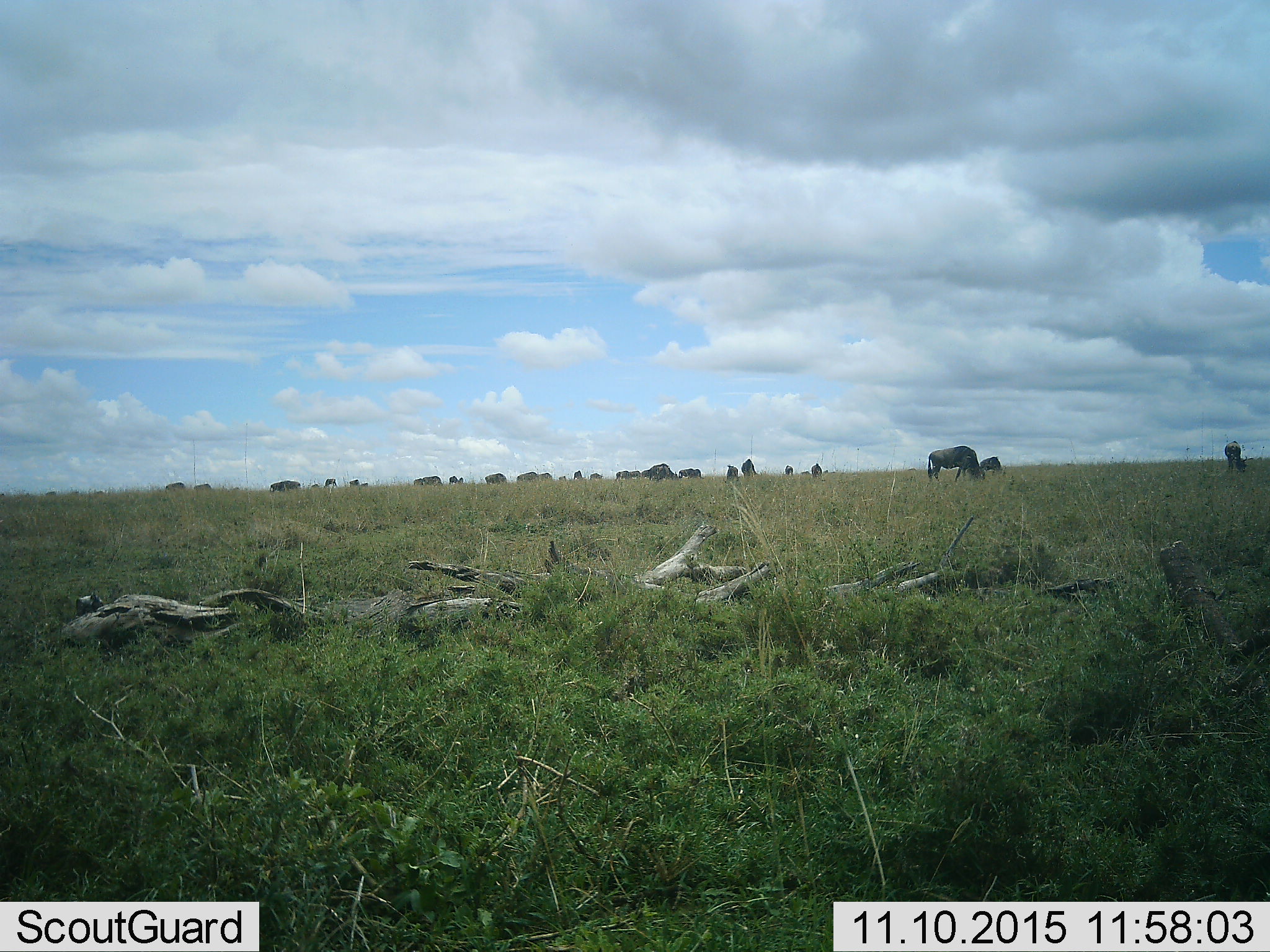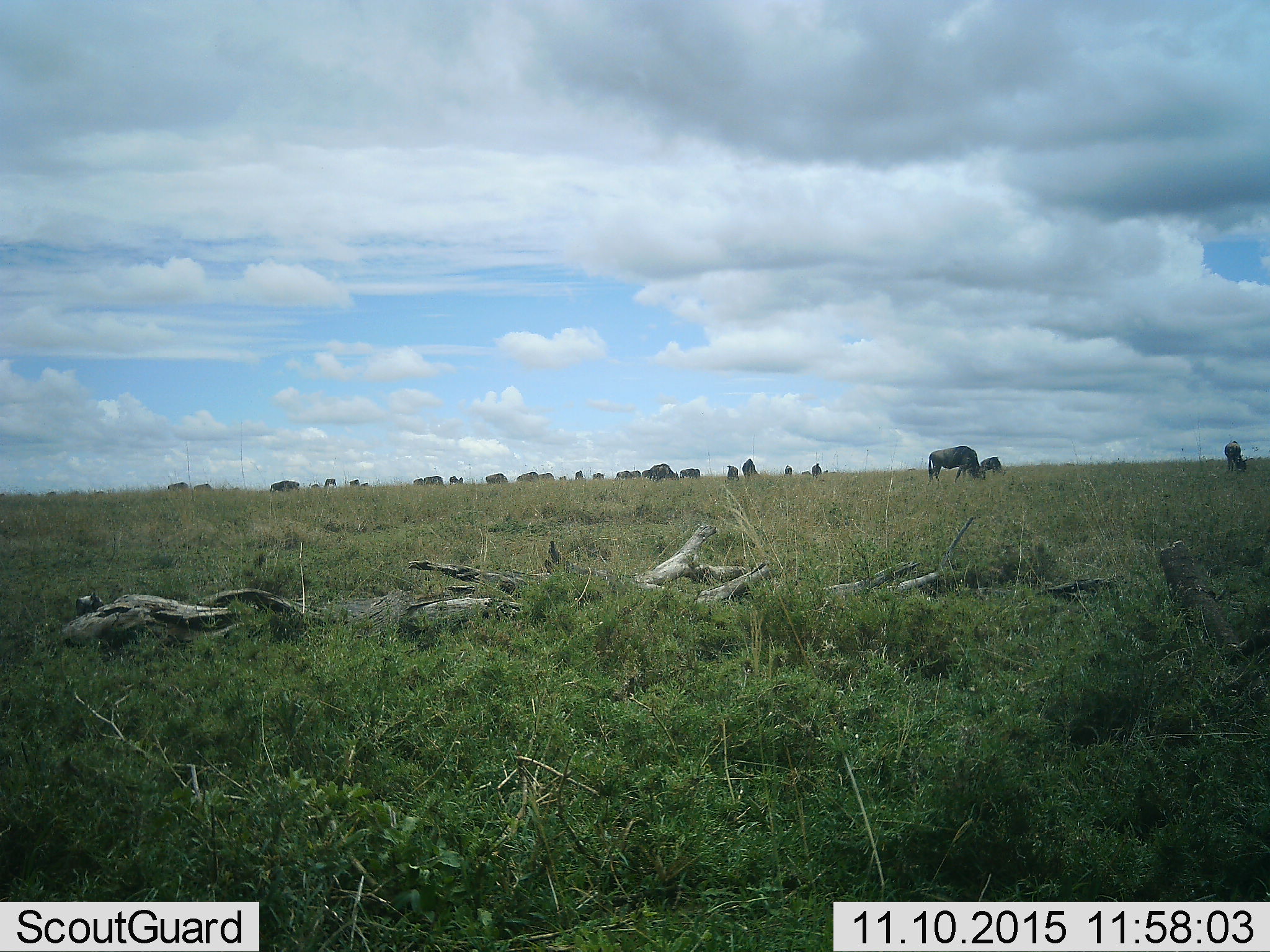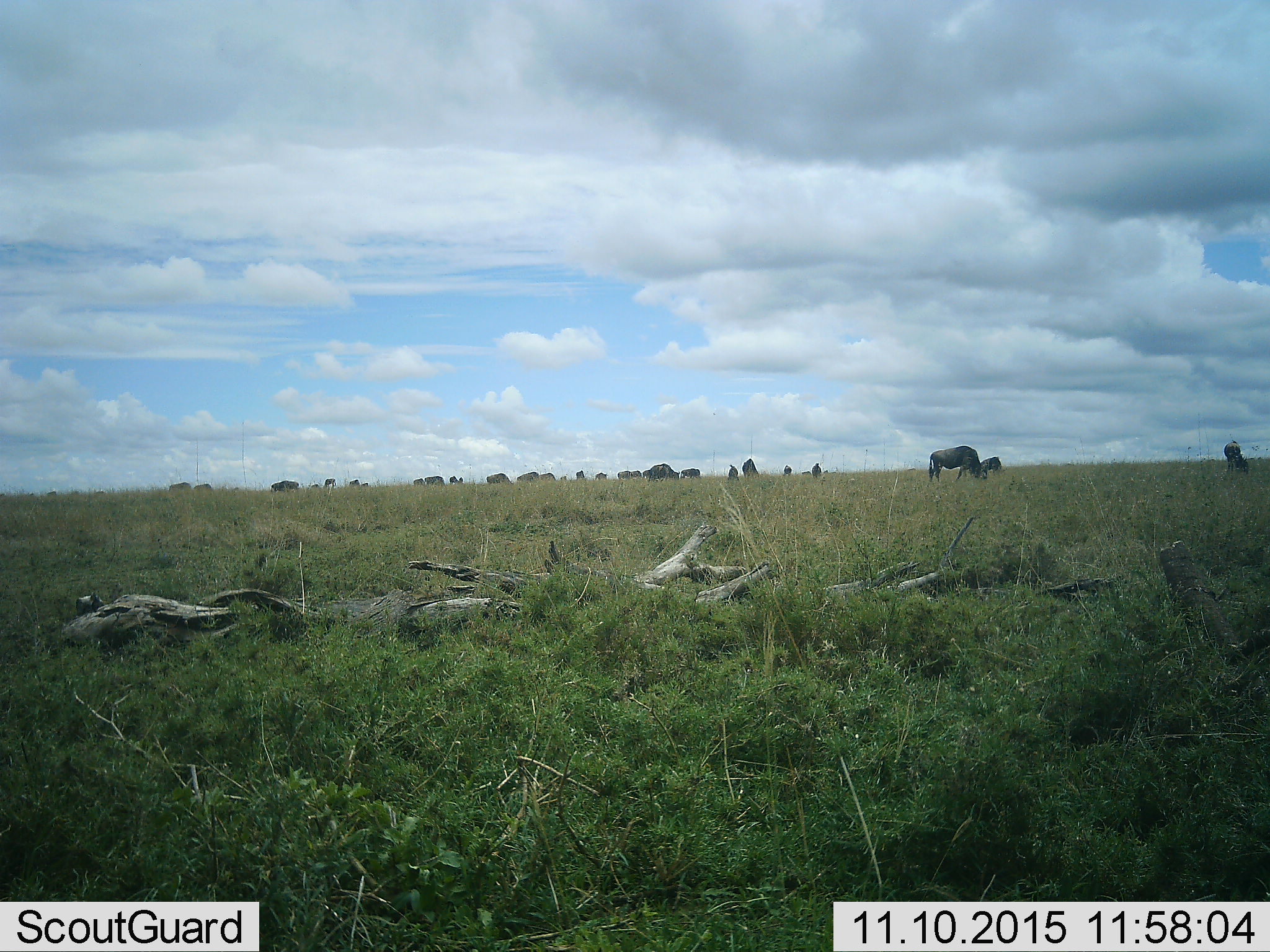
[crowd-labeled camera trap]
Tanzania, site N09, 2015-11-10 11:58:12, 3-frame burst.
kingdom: Animalia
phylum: Chordata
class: Mammalia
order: Artiodactyla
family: Bovidae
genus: Connochaetes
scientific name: Connochaetes taurinus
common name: blue wildebeest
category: wildebeest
Wildebeest (blue wildebeest) (Connochaetes taurinus), count 11-50. Behavior (volunteer vote fractions): standing 62%, resting 0%, moving 25%, interacting 0%. Young present (vote fraction): 0%. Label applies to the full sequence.